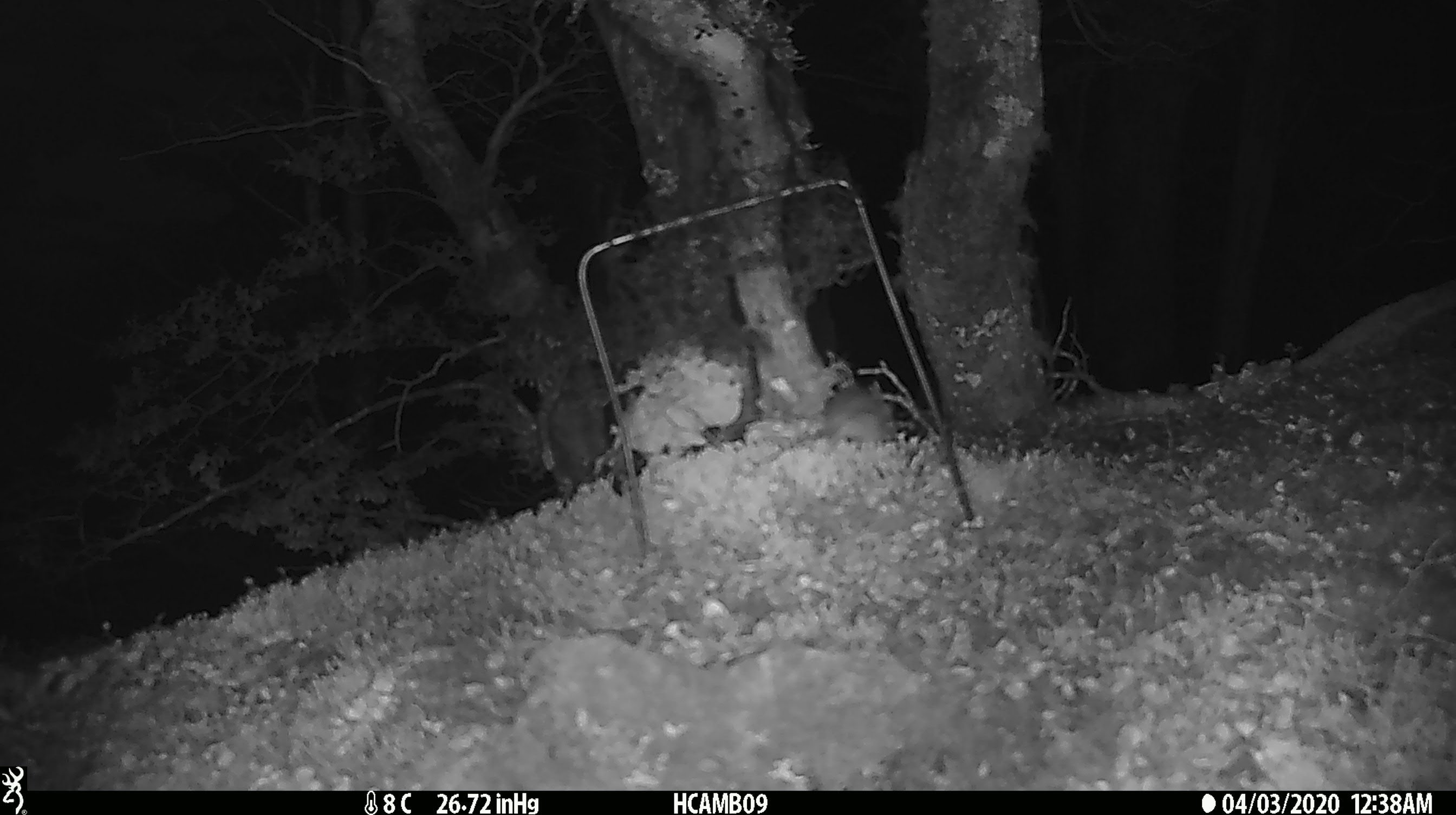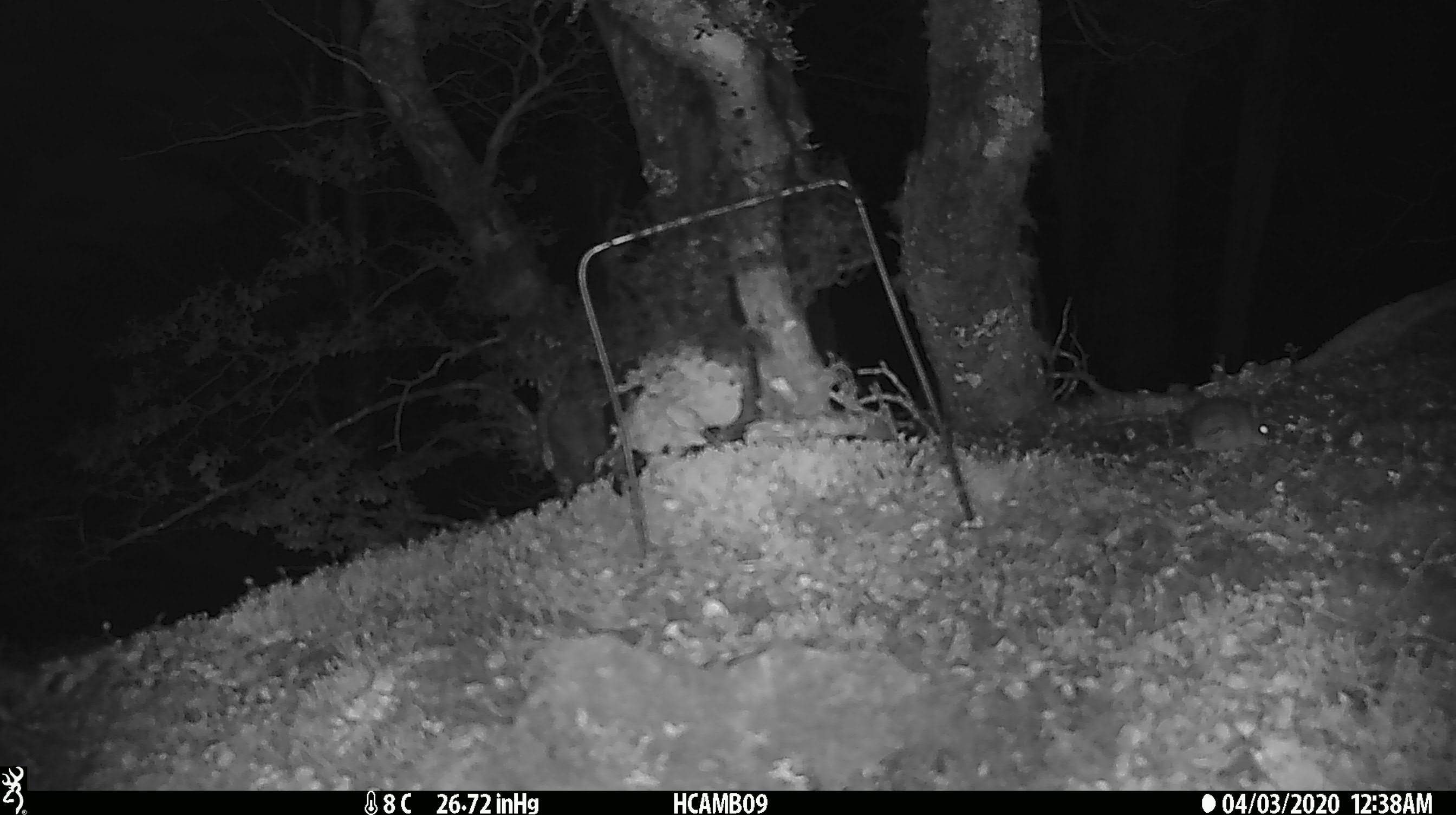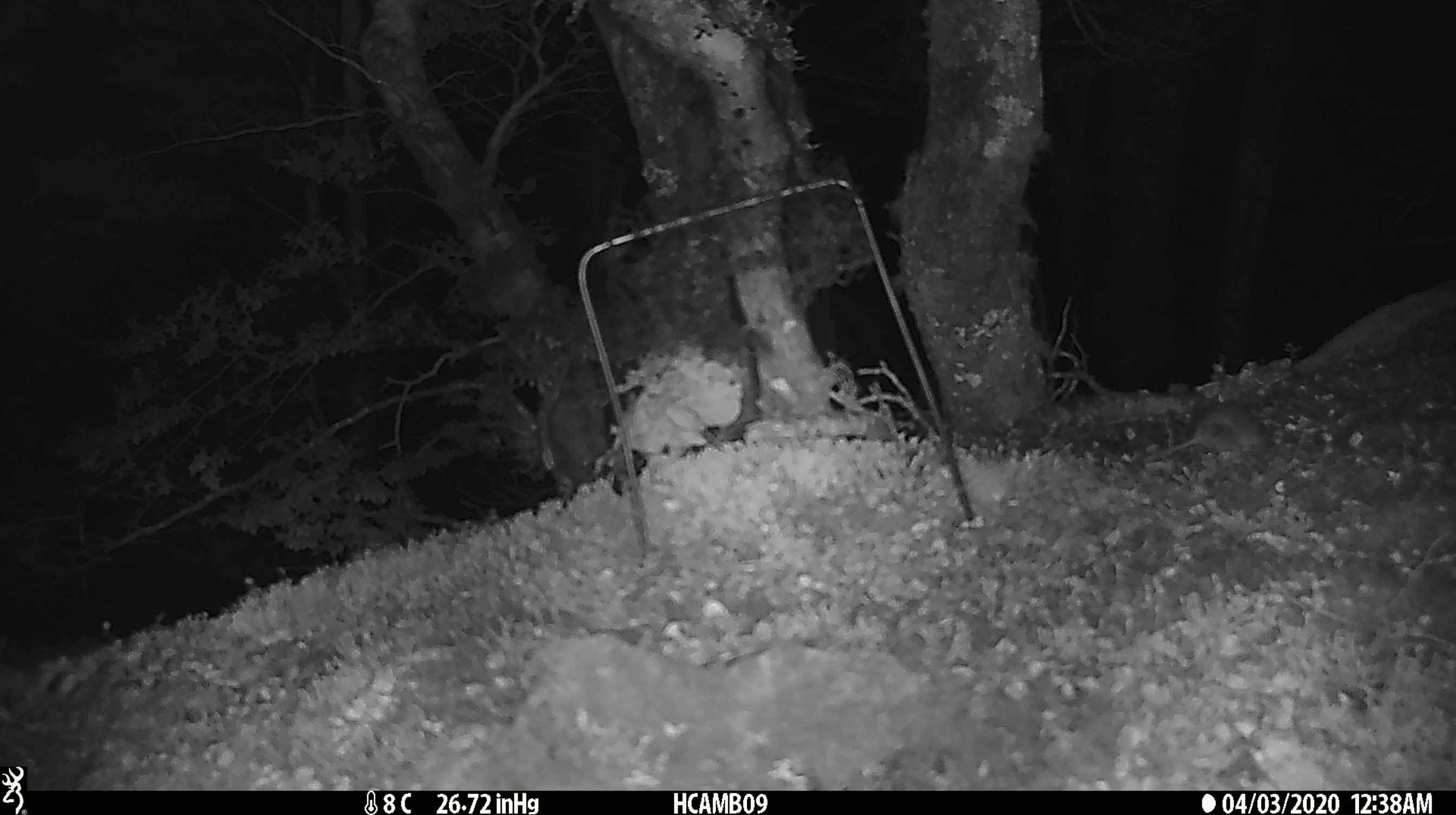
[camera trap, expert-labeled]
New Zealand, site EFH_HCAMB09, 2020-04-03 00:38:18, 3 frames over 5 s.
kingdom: Animalia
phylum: Chordata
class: Mammalia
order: Rodentia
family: Muridae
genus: Mus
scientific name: Mus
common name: mouse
Mouse (Mus).